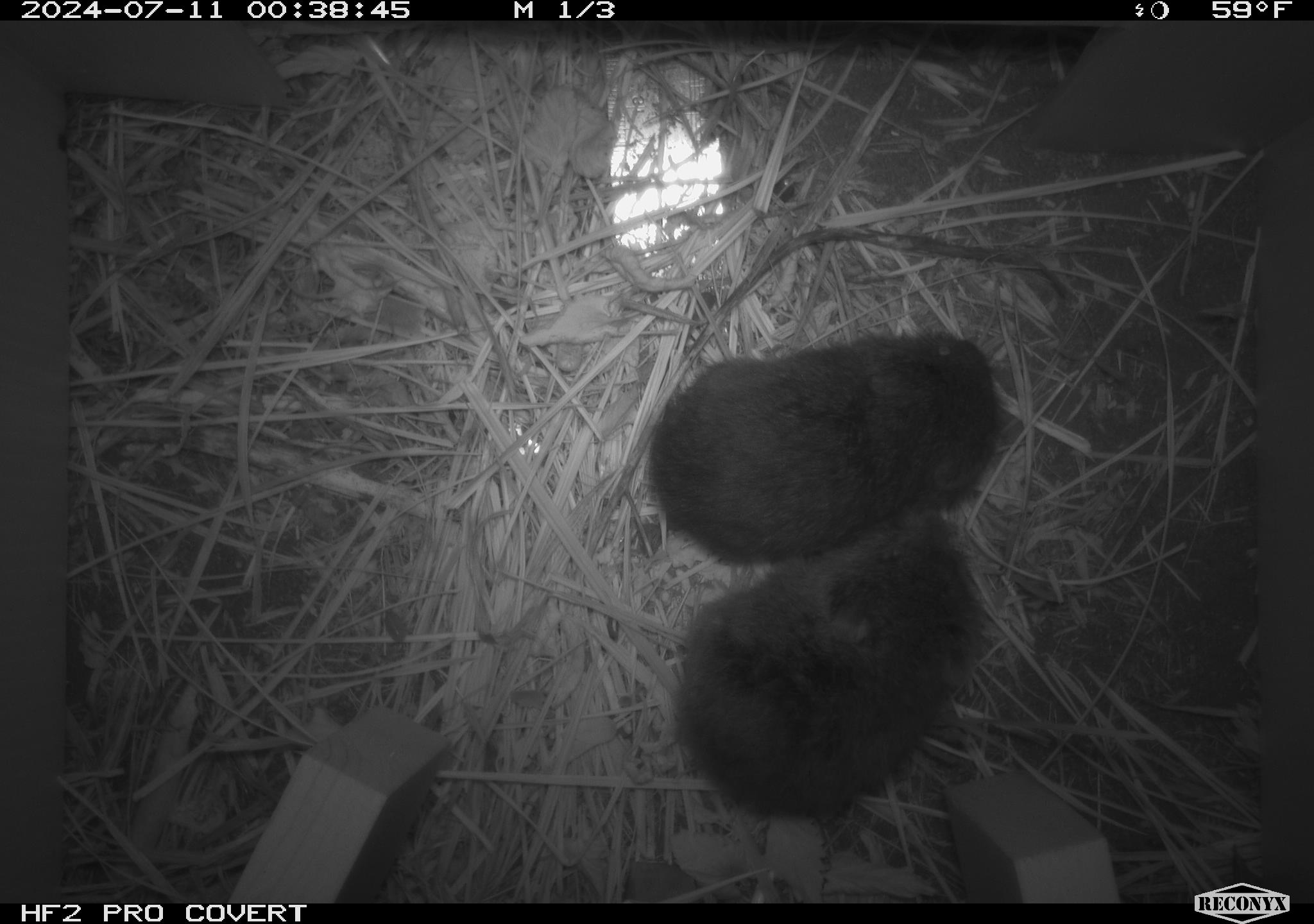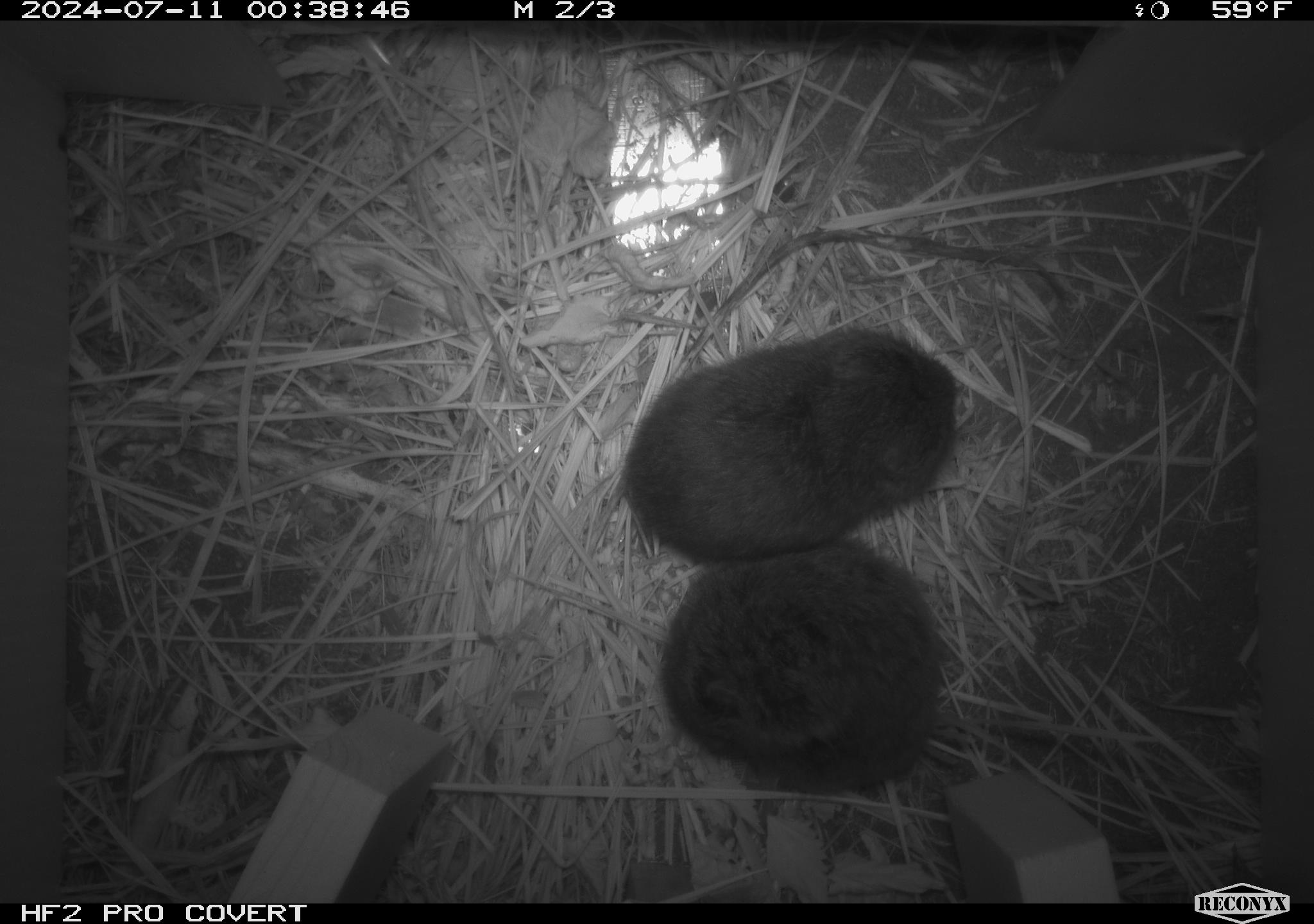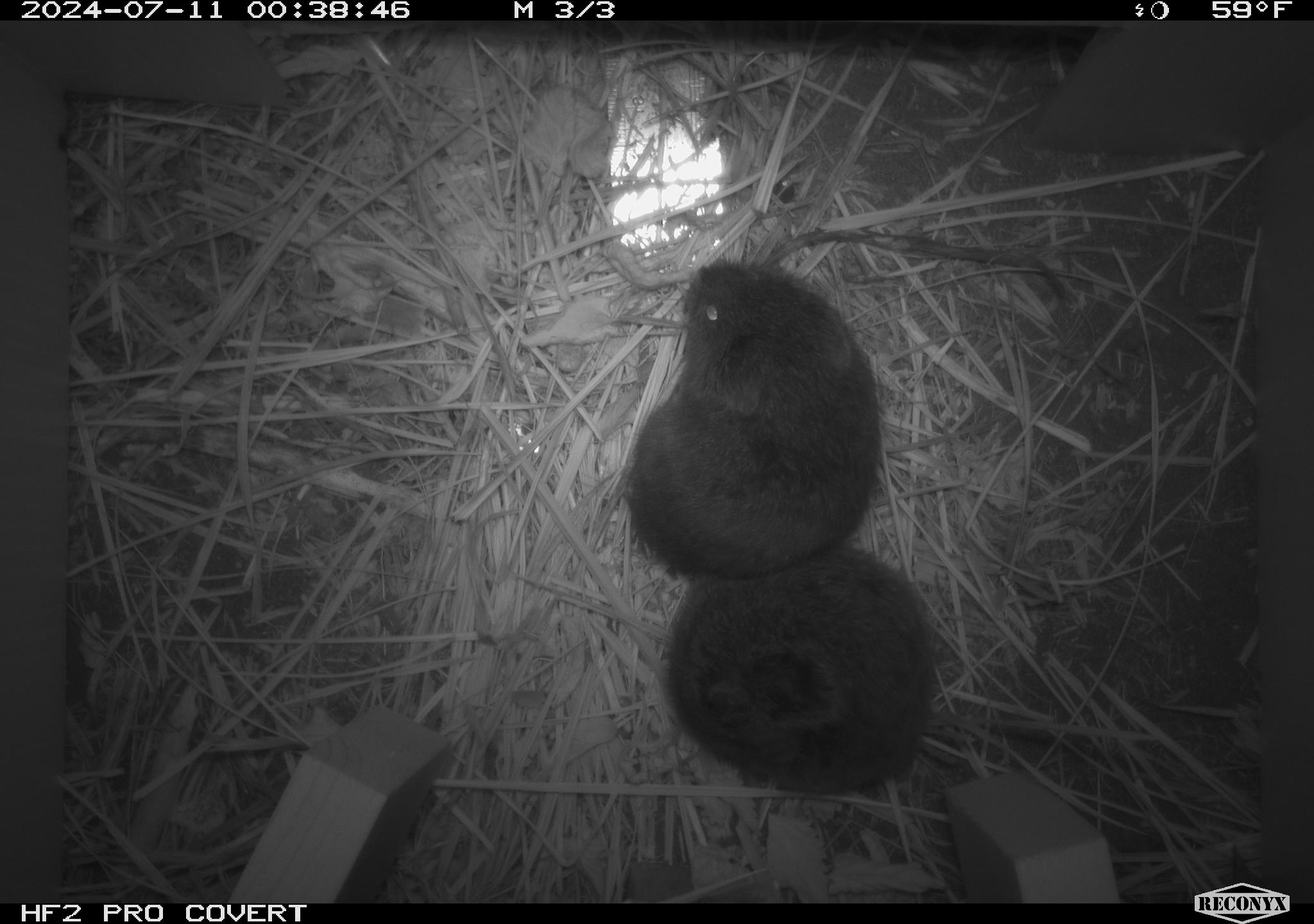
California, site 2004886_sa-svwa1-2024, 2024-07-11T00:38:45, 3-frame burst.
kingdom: Animalia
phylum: Chordata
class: Mammalia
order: Rodentia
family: Cricetidae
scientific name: Arvicolinae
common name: voles, lemmings, and muskrats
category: arvicolinae subfamily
Arvicolinae subfamily (voles, lemmings, and muskrats) (Arvicolinae).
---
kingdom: Animalia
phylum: Arthropoda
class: Malacostraca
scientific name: Malacostraca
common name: amphipods, crabs, isopods, krill, lobsters and shrimps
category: malacostracan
Malacostracan (amphipods, crabs, isopods, krill, lobsters and shrimps) (Malacostraca).